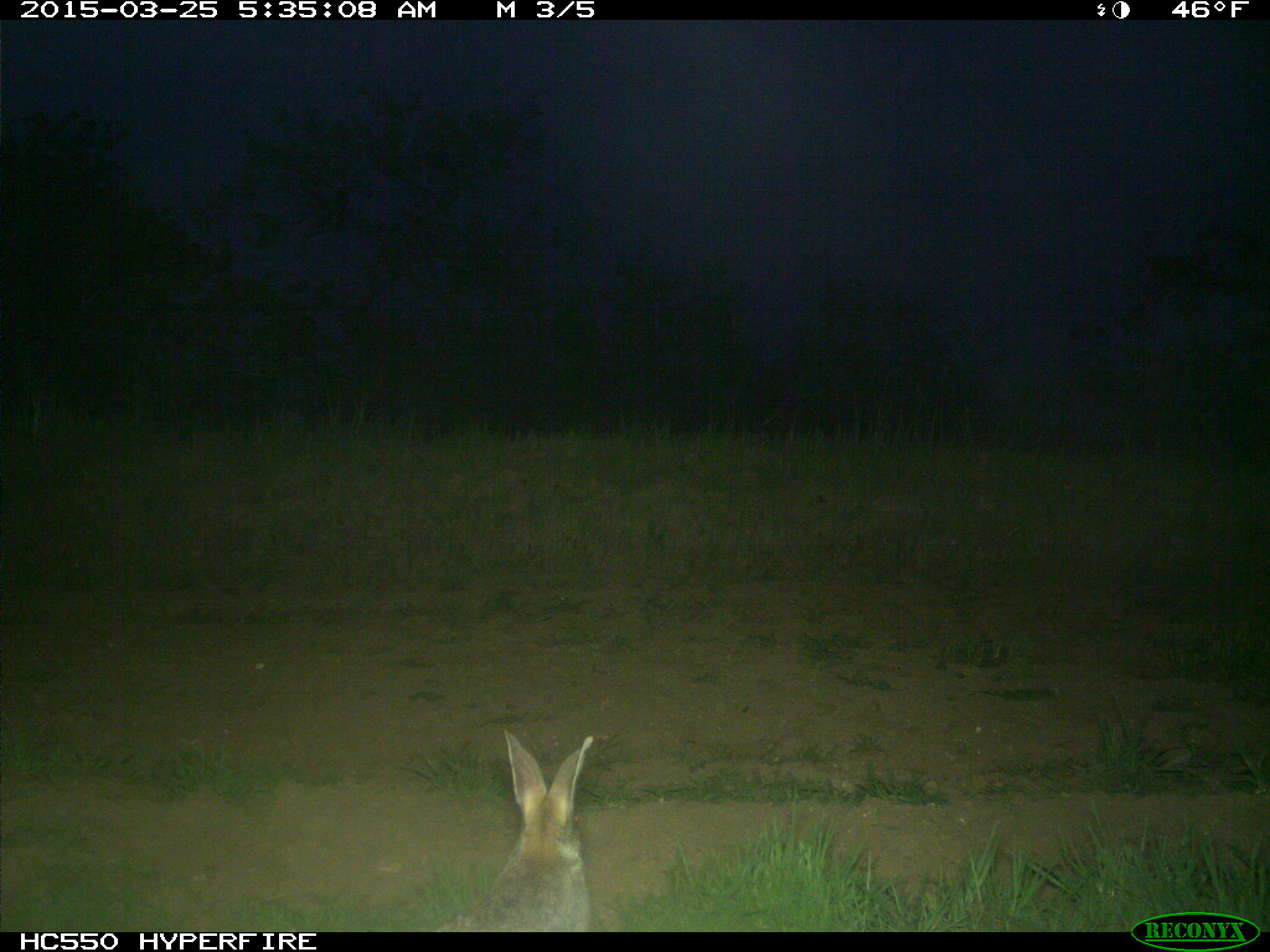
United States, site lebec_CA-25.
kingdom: Animalia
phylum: Chordata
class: Mammalia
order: Lagomorpha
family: Leporidae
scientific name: Leporidae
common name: rabbits and hares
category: unidentified rabbit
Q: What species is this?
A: Unidentified rabbit (rabbits and hares) (Leporidae).